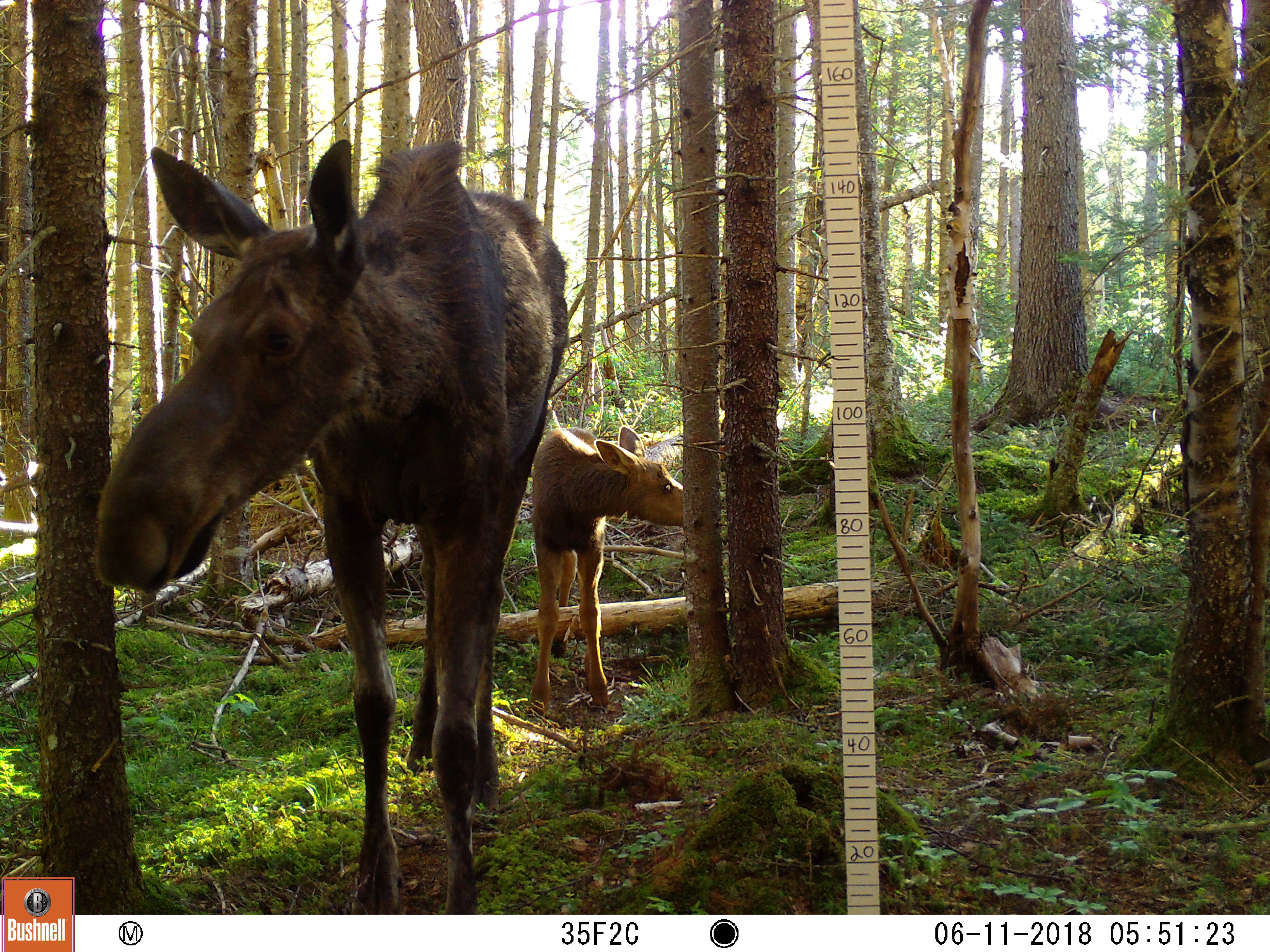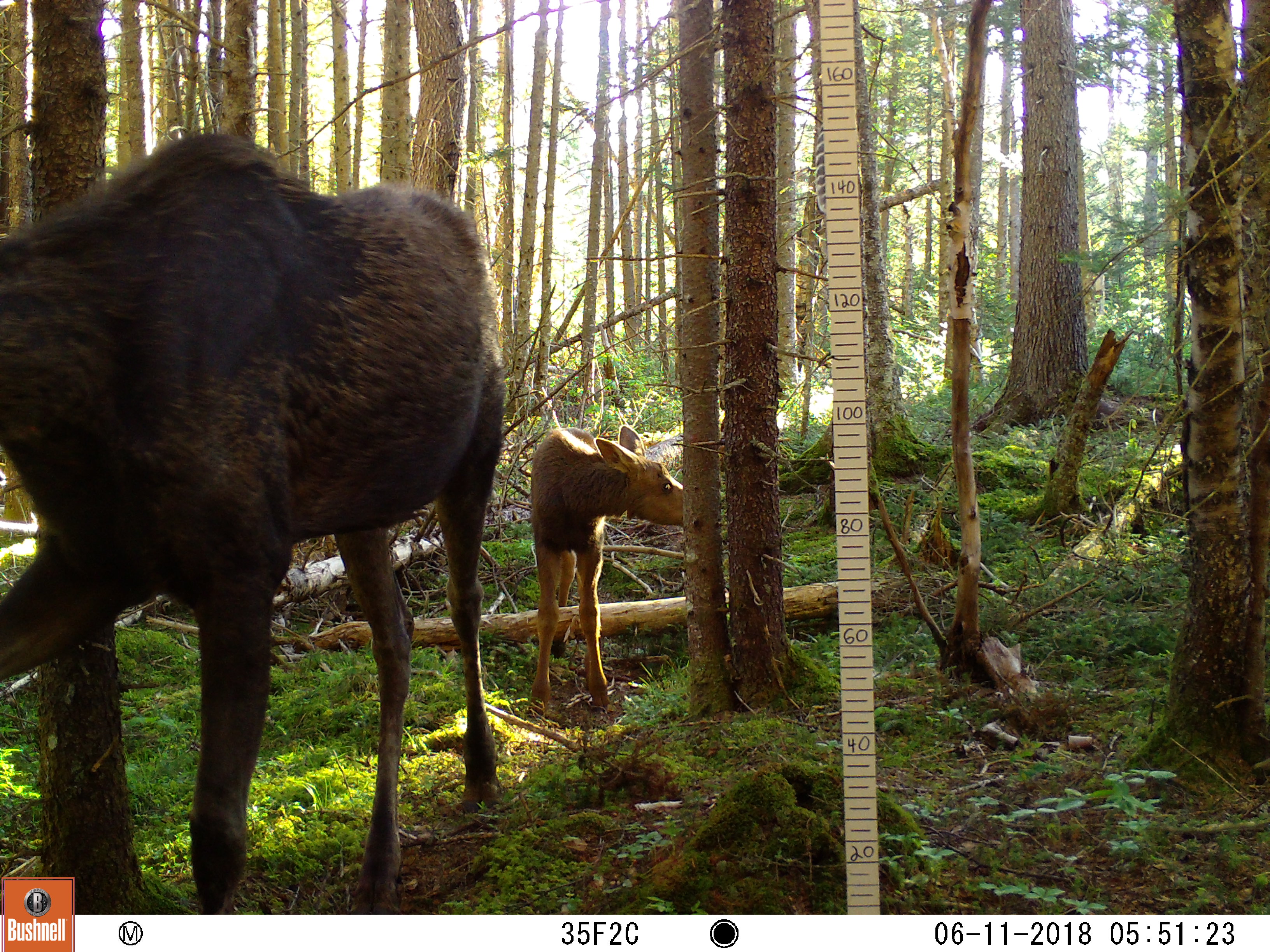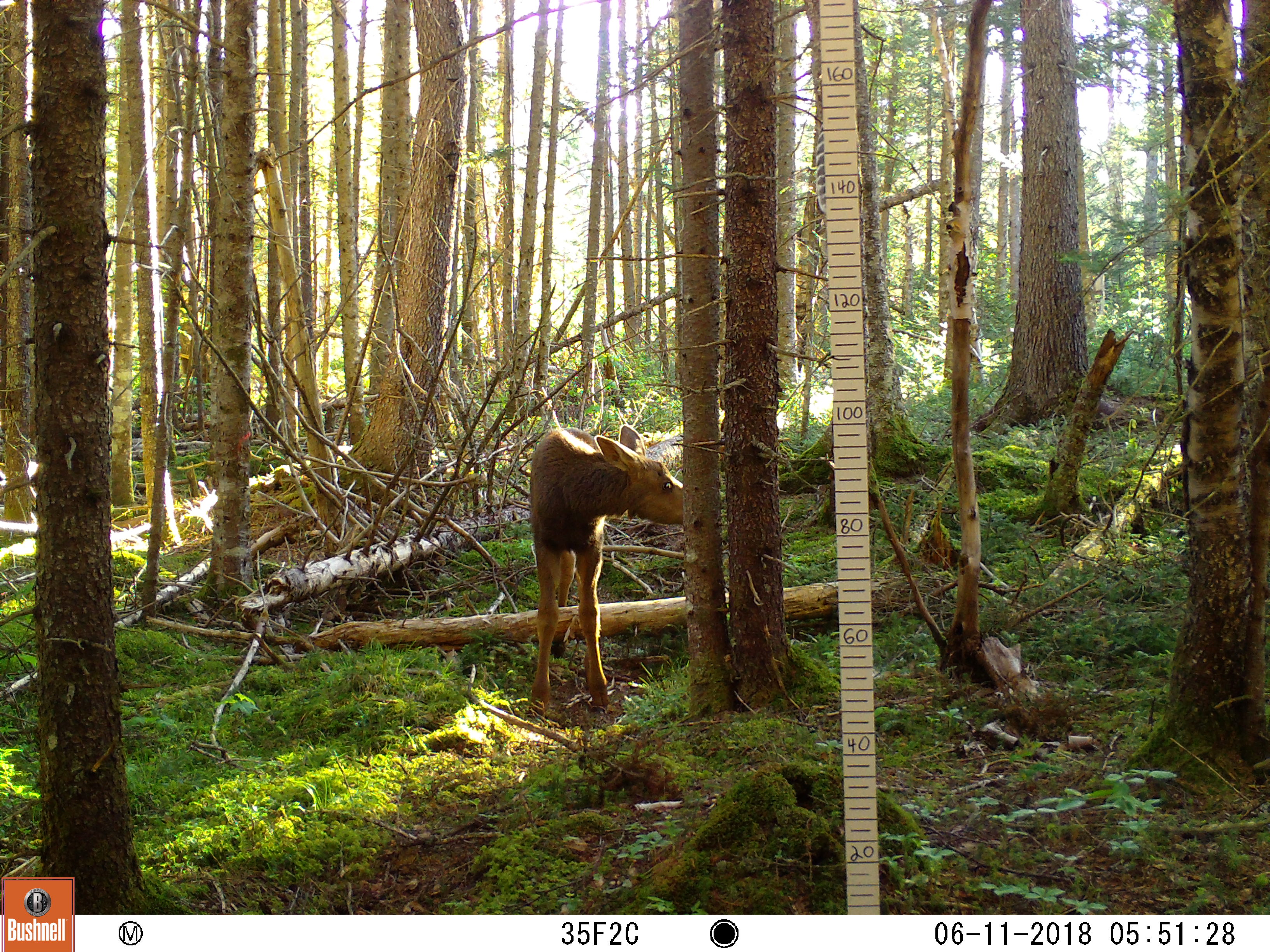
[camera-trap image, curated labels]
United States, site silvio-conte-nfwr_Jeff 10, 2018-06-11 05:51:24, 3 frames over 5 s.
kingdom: Animalia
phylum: Chordata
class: Mammalia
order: Artiodactyla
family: Cervidae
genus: Alces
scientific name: Alces alces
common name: moose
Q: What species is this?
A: Moose (Alces alces).